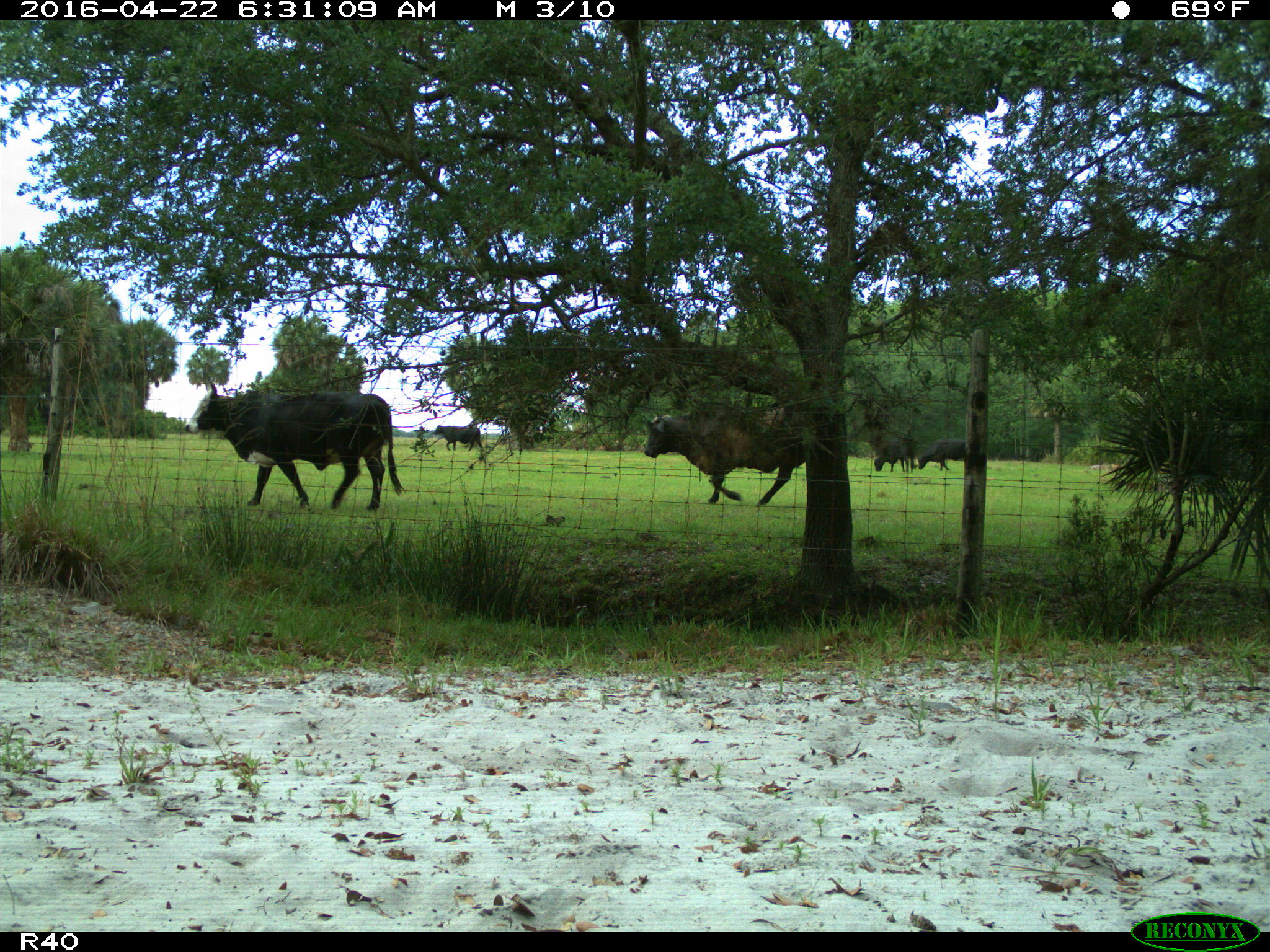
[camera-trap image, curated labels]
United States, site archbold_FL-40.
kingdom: Animalia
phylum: Chordata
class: Mammalia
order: Artiodactyla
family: Bovidae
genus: Bos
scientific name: Bos taurus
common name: domestic cow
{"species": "Bos taurus (domestic cow)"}